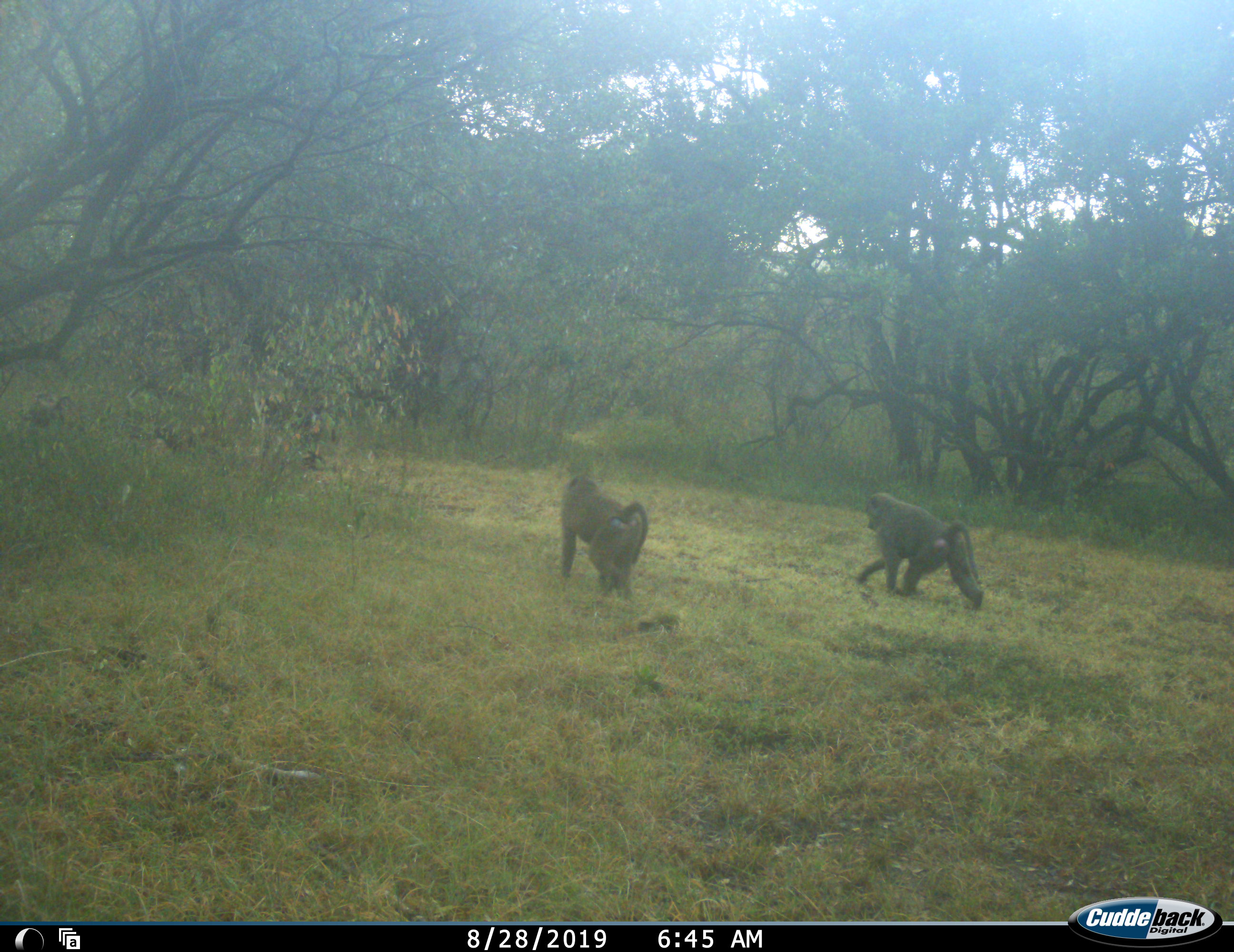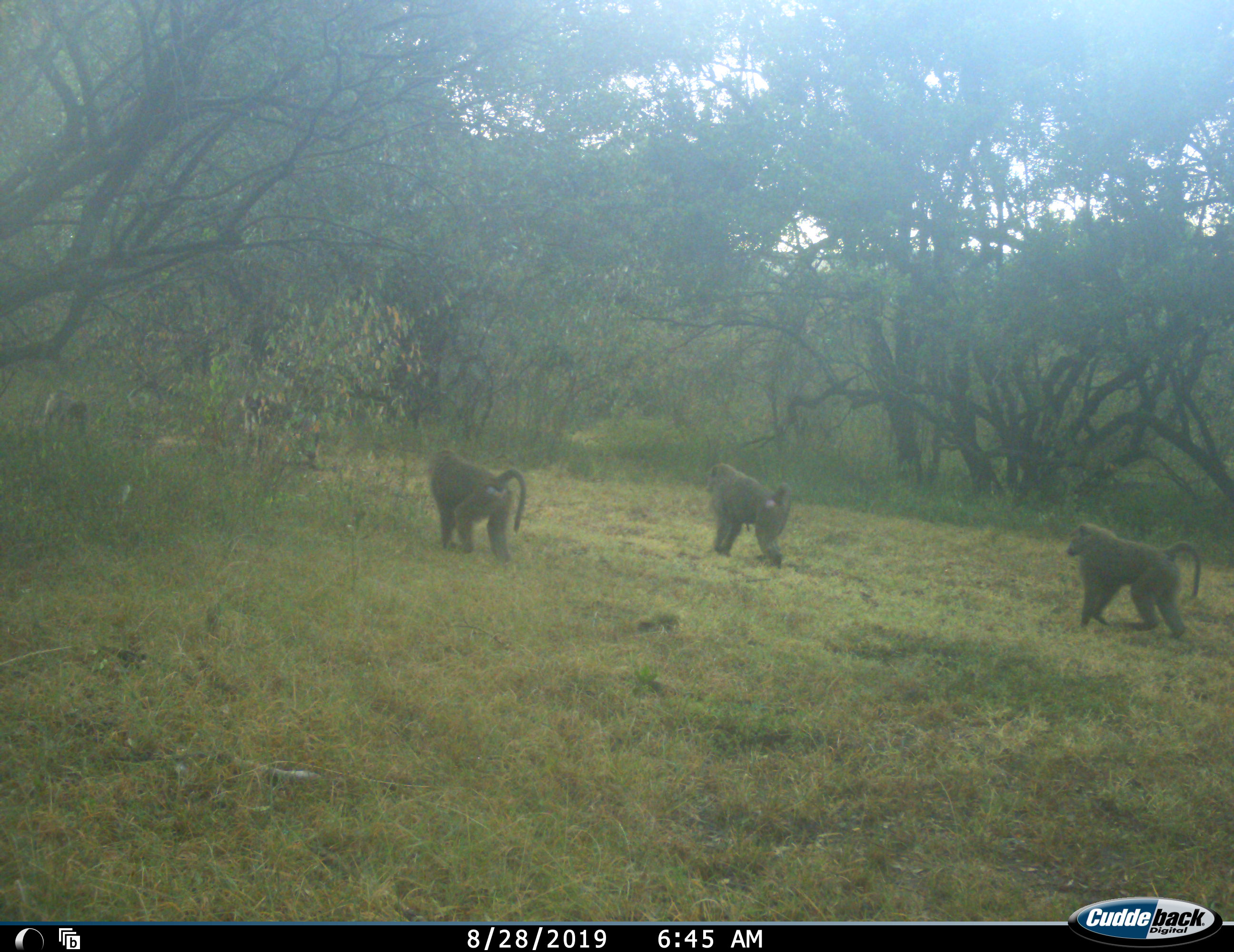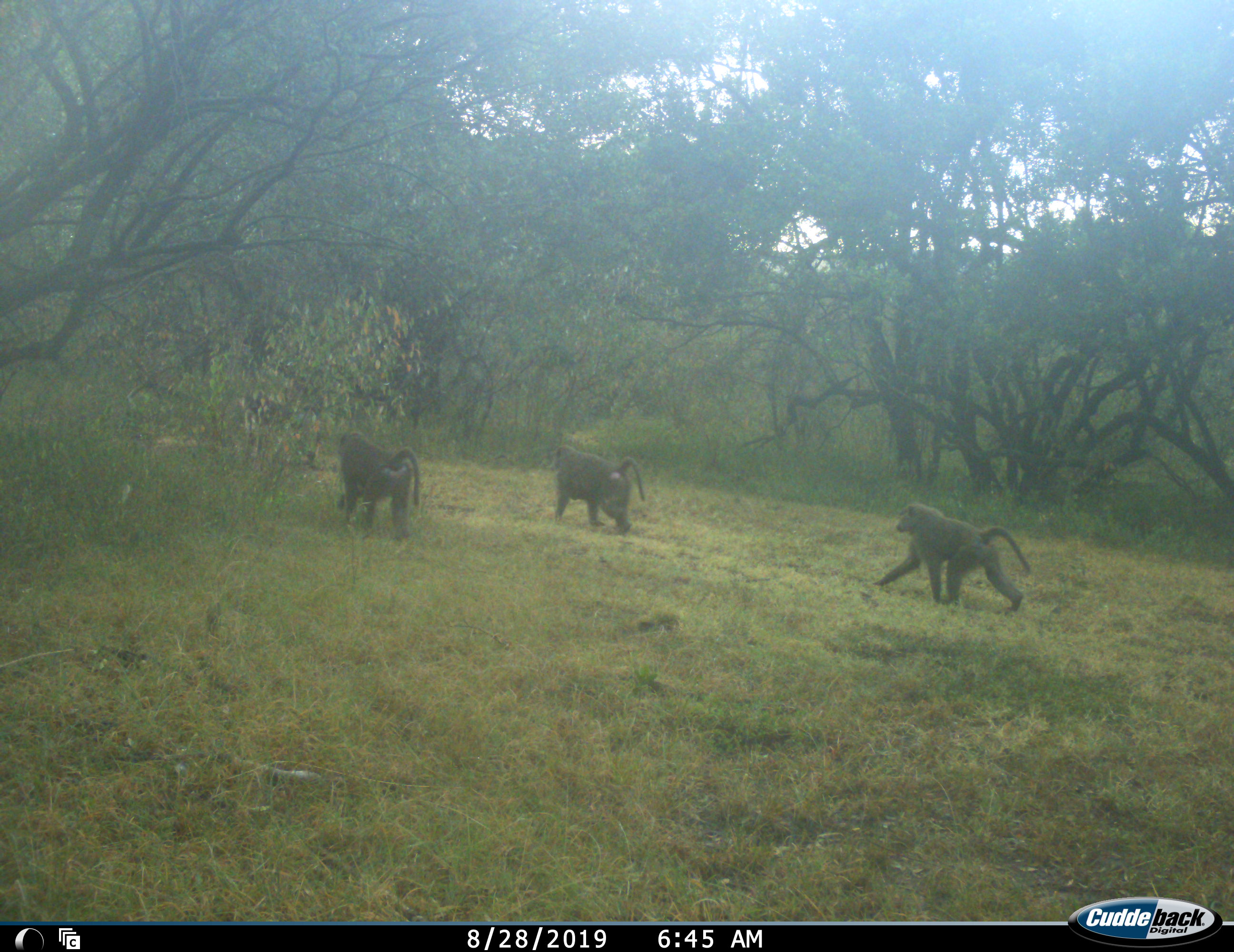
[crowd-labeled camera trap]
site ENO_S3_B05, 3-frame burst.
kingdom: Animalia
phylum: Chordata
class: Mammalia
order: Primates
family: Cercopithecidae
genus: Papio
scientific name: Papio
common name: baboon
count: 5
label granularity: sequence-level